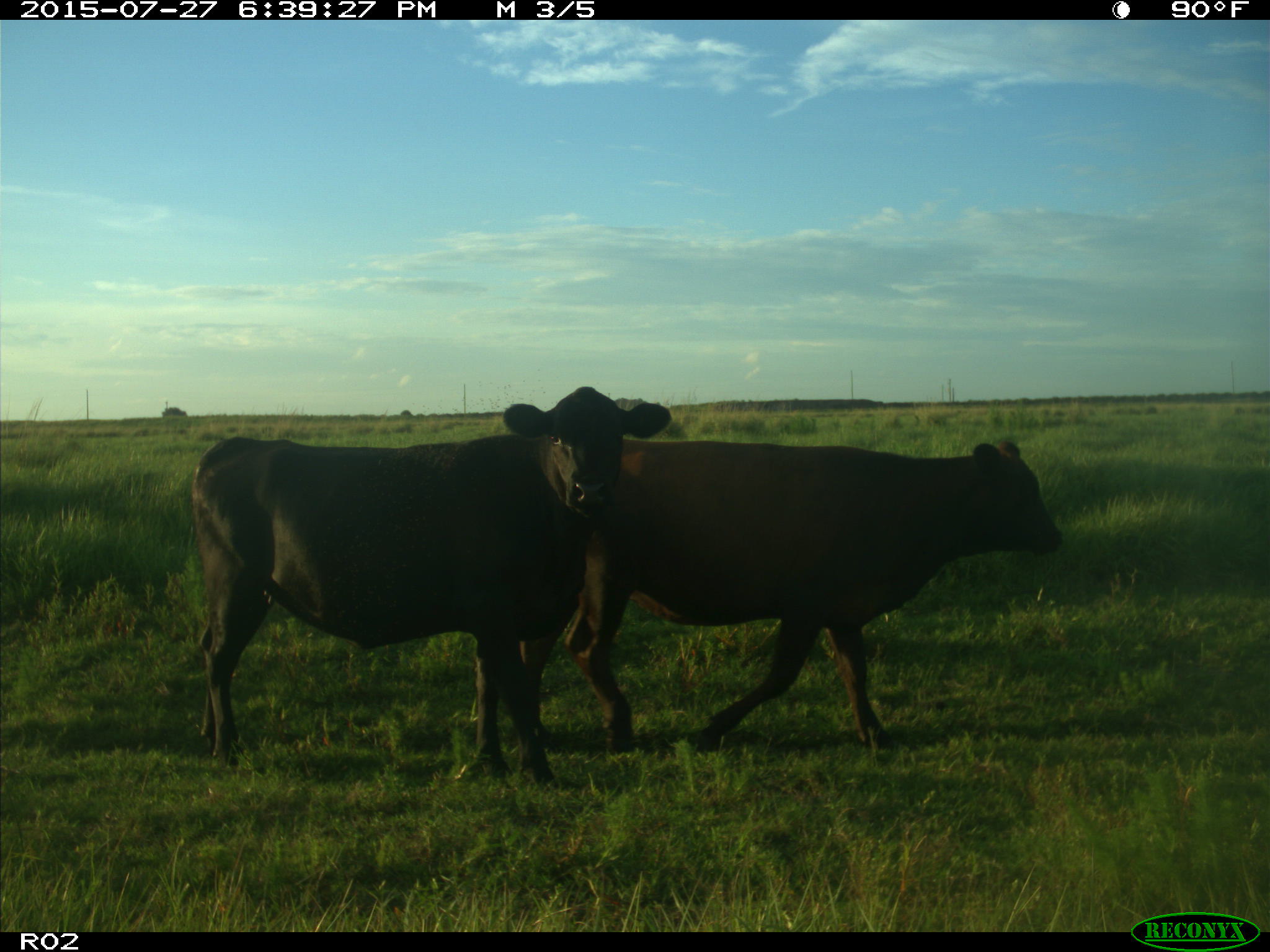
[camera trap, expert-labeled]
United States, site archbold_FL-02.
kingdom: Animalia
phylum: Chordata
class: Mammalia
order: Artiodactyla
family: Bovidae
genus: Bos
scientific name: Bos taurus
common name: domestic cow